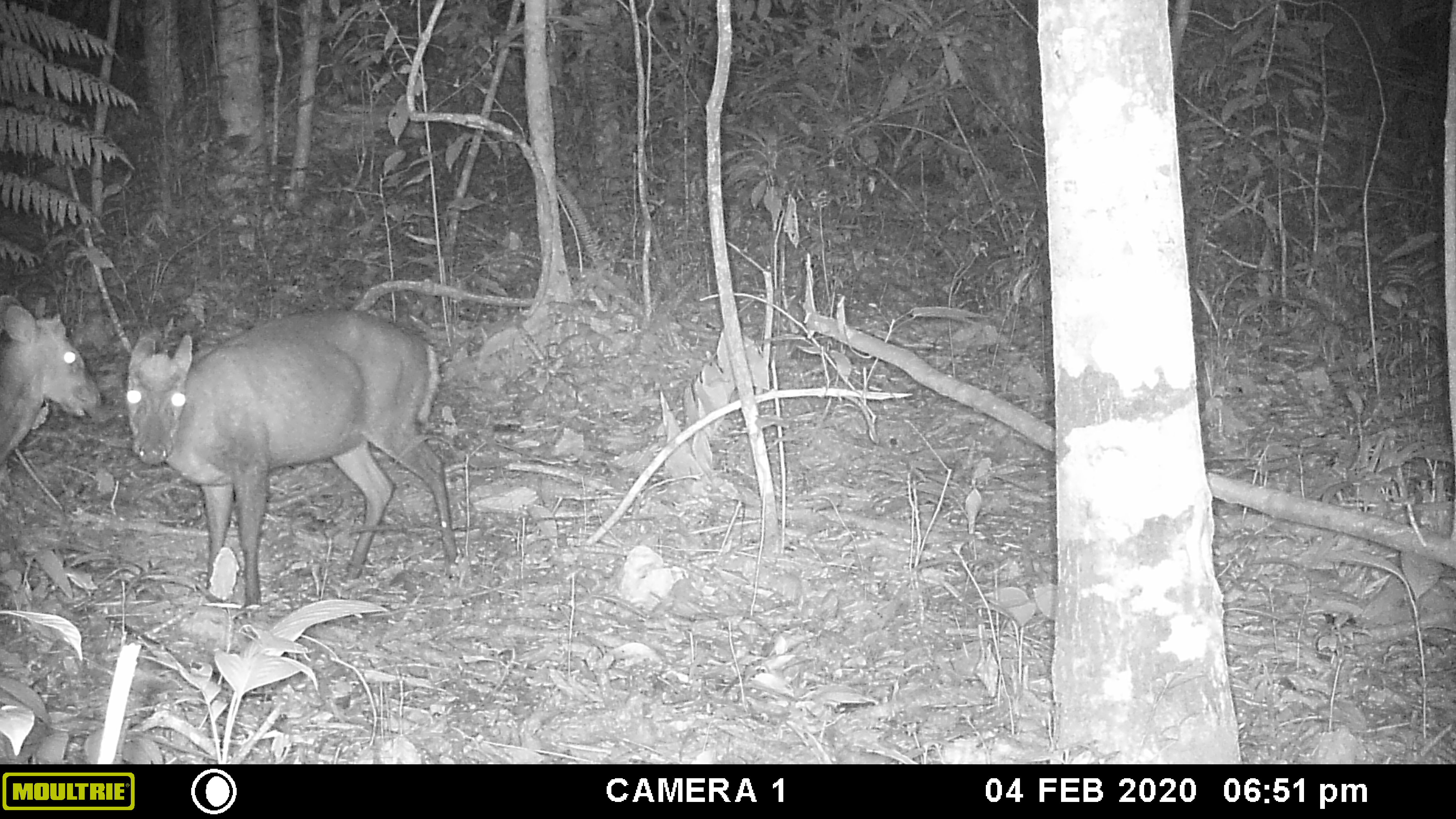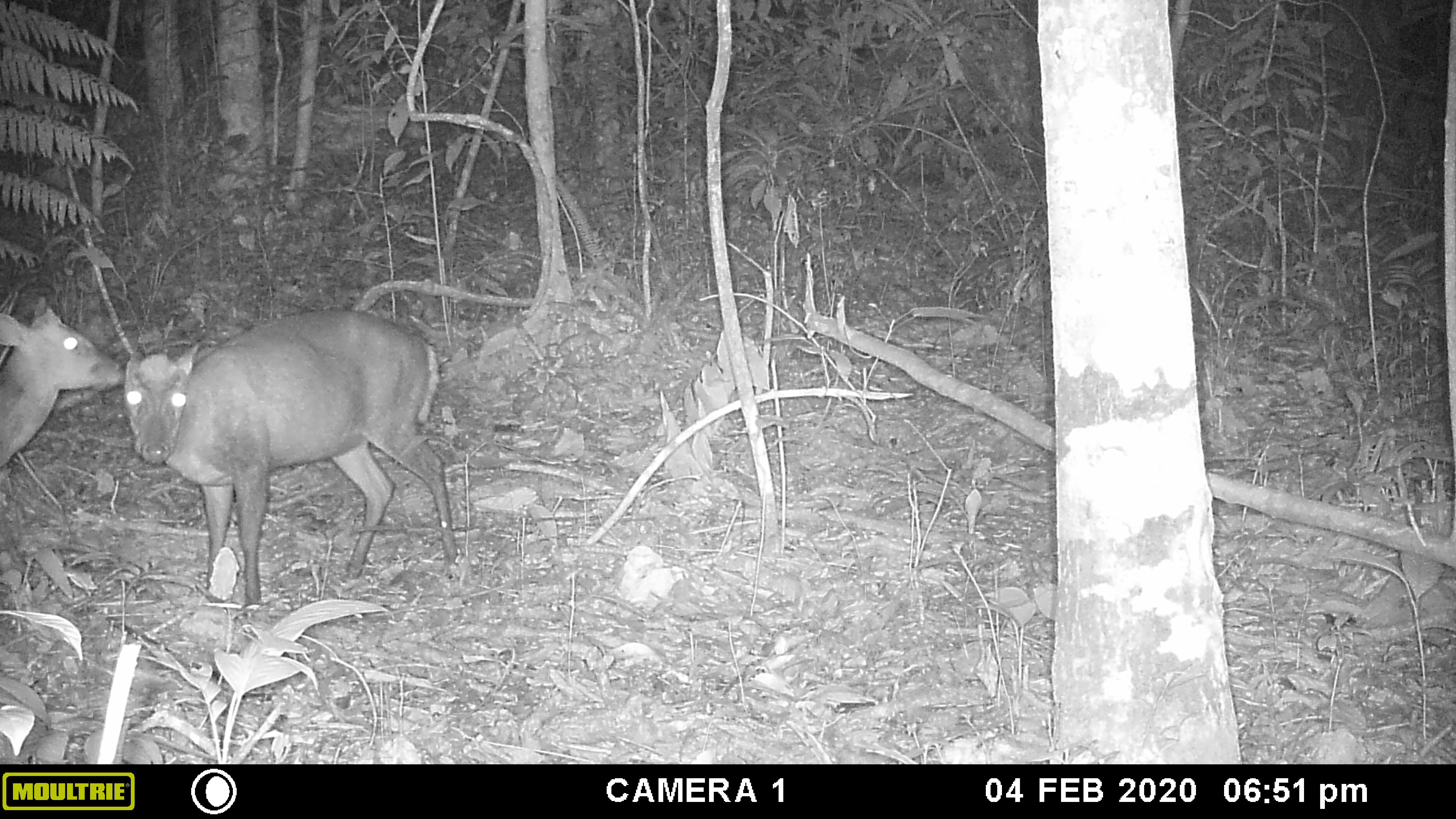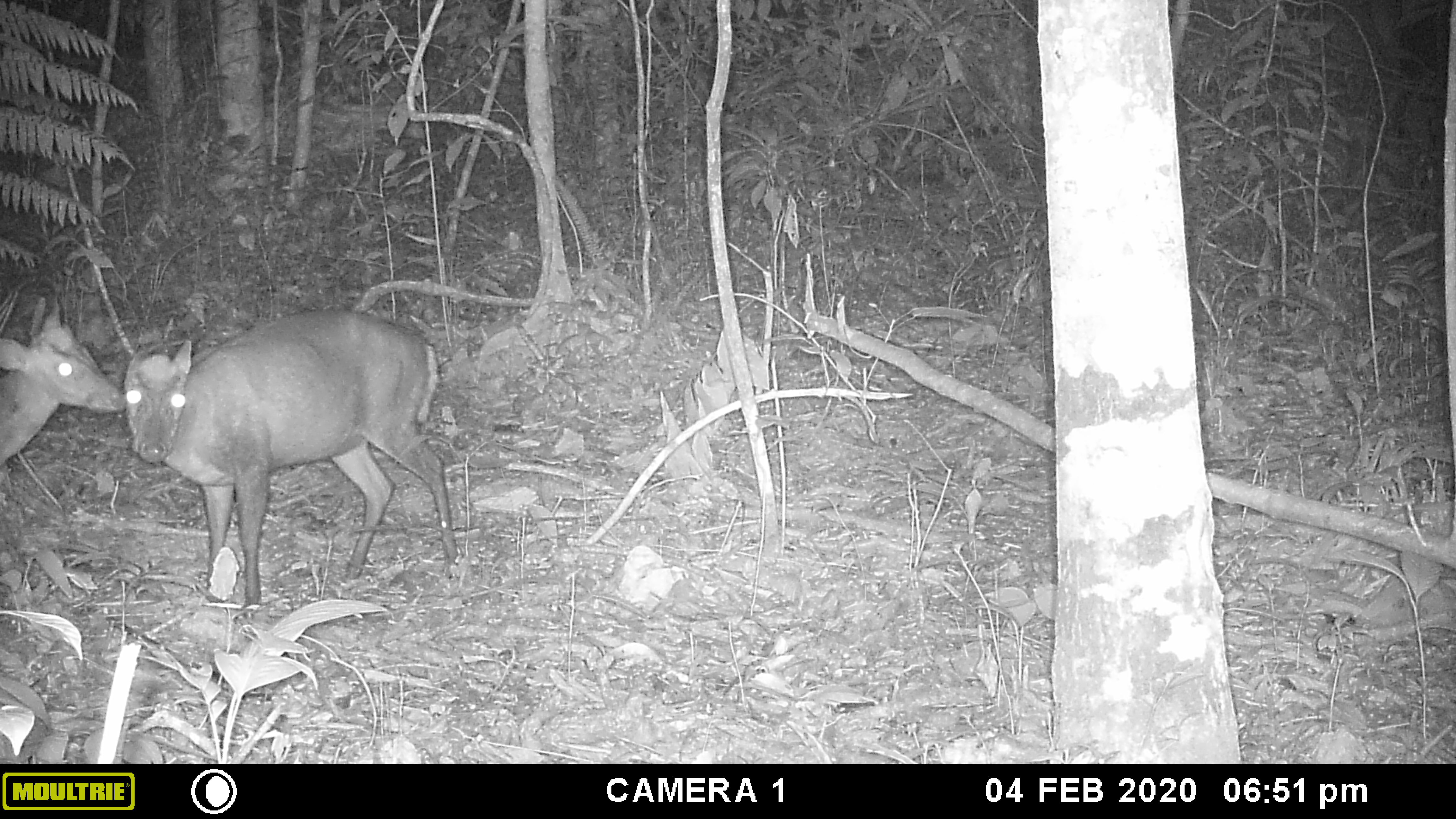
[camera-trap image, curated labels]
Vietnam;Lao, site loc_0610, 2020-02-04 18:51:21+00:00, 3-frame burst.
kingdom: Animalia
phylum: Chordata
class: Mammalia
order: Artiodactyla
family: Cervidae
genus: Muntiacus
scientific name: Muntiacus rooseveltorum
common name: roosevelt's muntjac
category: roosevelts muntjac group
Roosevelts muntjac group (roosevelt's muntjac) (Muntiacus rooseveltorum). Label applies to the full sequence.